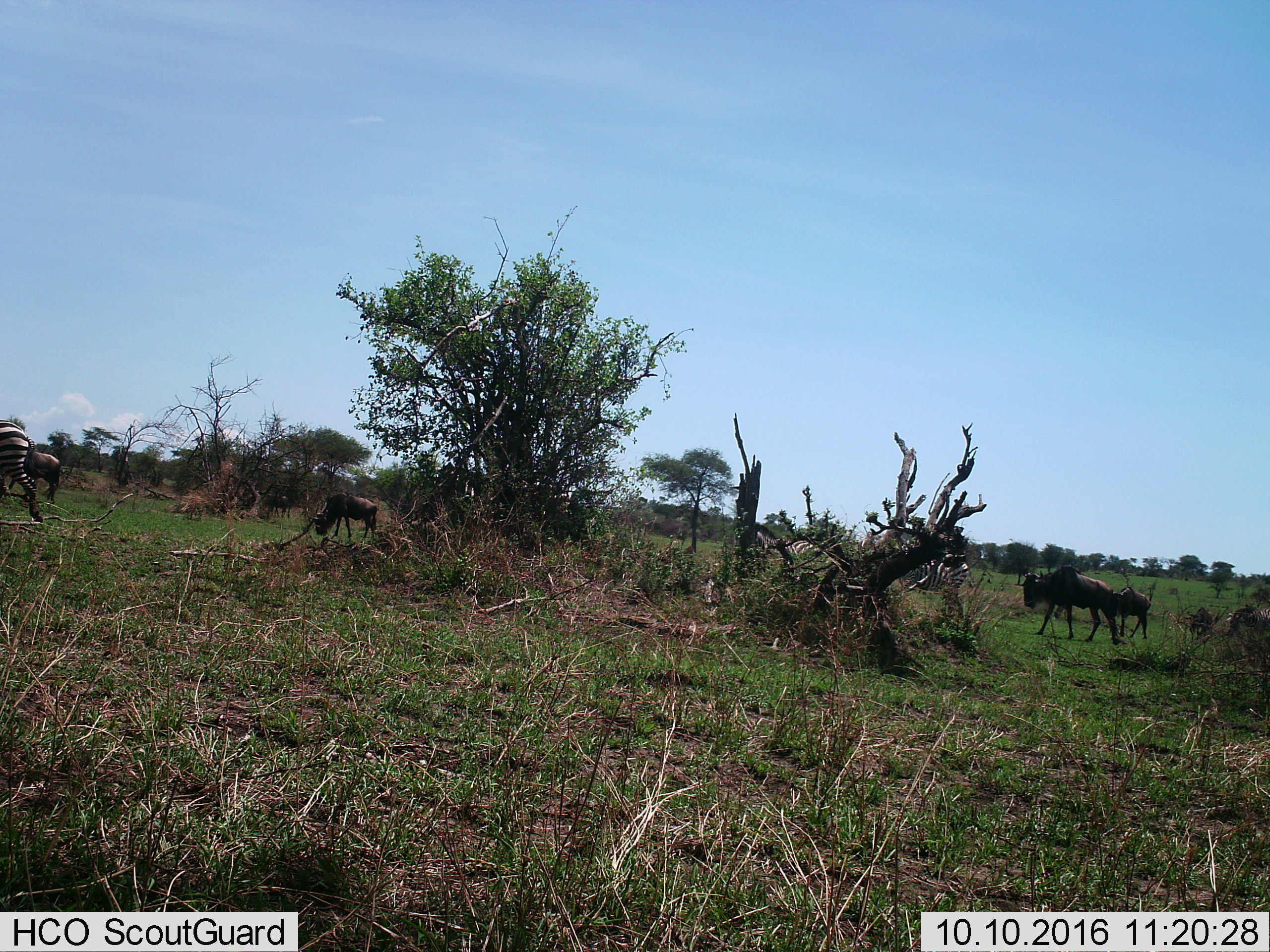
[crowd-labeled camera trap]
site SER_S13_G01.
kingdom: Animalia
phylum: Chordata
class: Mammalia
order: Artiodactyla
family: Bovidae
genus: Connochaetes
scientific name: Connochaetes taurinus taurinus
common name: blue wildebeest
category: wildebeestblue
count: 5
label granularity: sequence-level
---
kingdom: Animalia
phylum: Chordata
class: Mammalia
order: Perissodactyla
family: Equidae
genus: Equus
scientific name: Equus quagga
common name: plains zebra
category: zebraplains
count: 4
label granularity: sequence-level